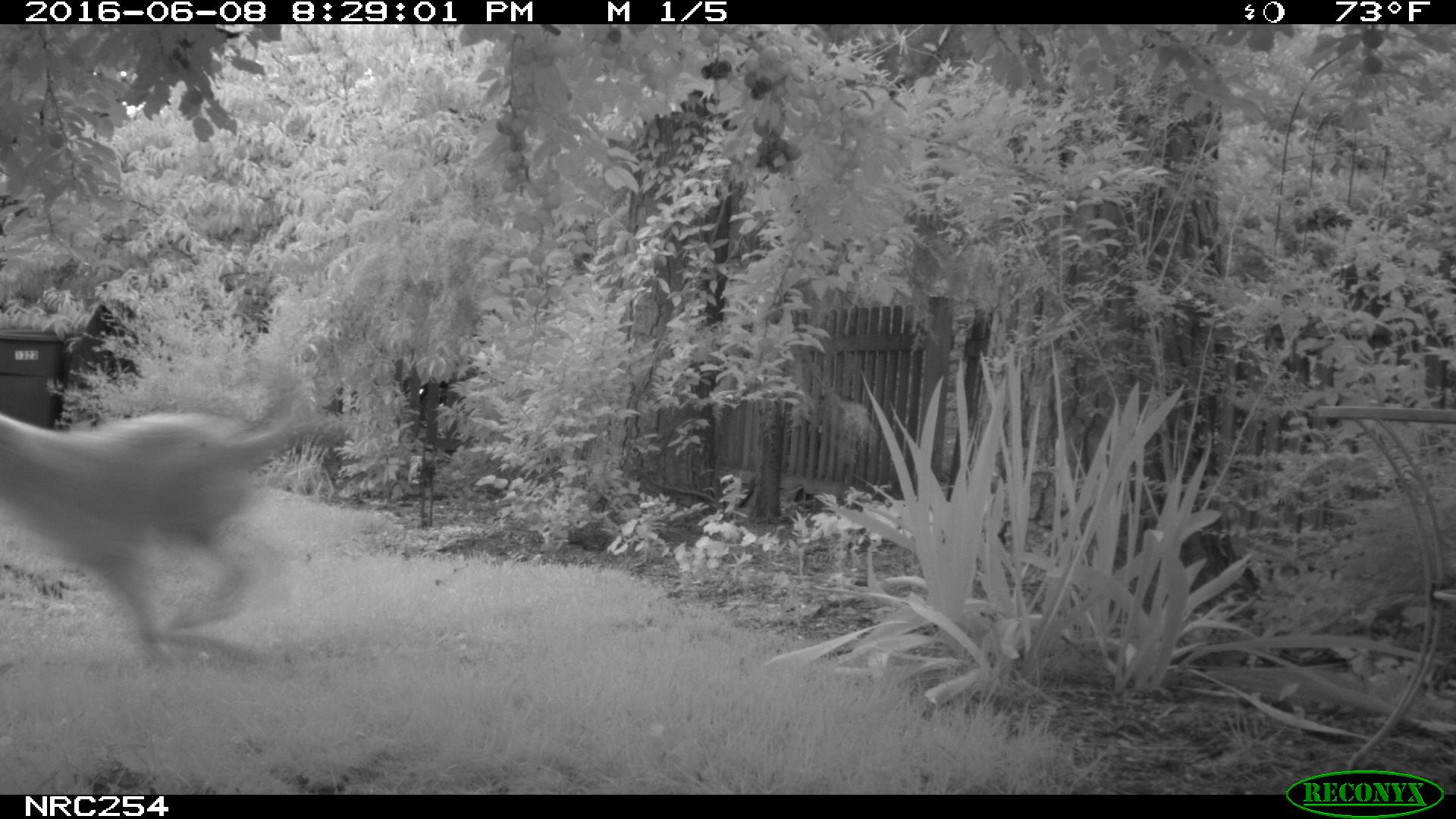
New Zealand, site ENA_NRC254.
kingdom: Animalia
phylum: Chordata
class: Mammalia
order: Carnivora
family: Canidae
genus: Canis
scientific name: Canis familiaris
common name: domestic dog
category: dog